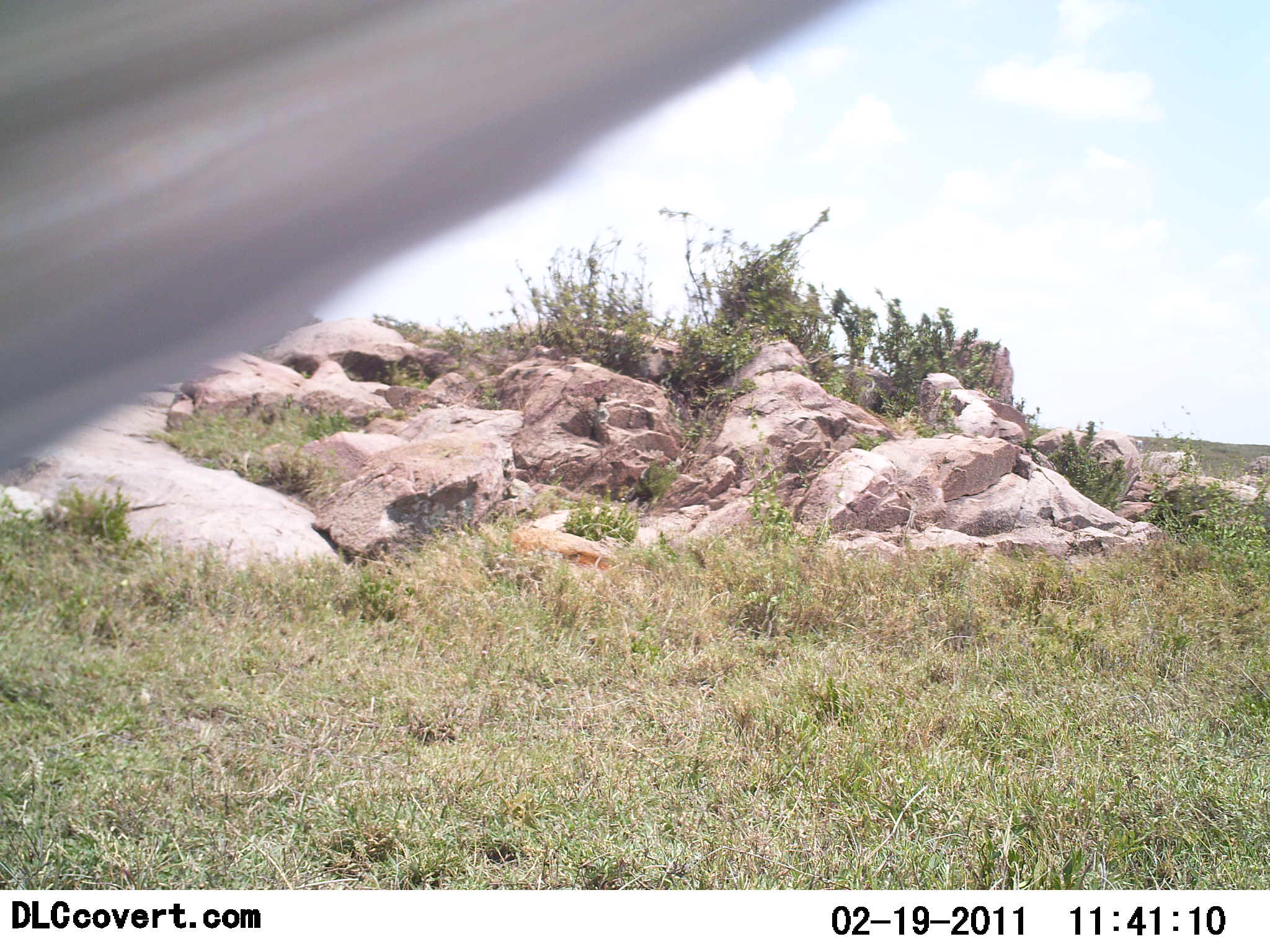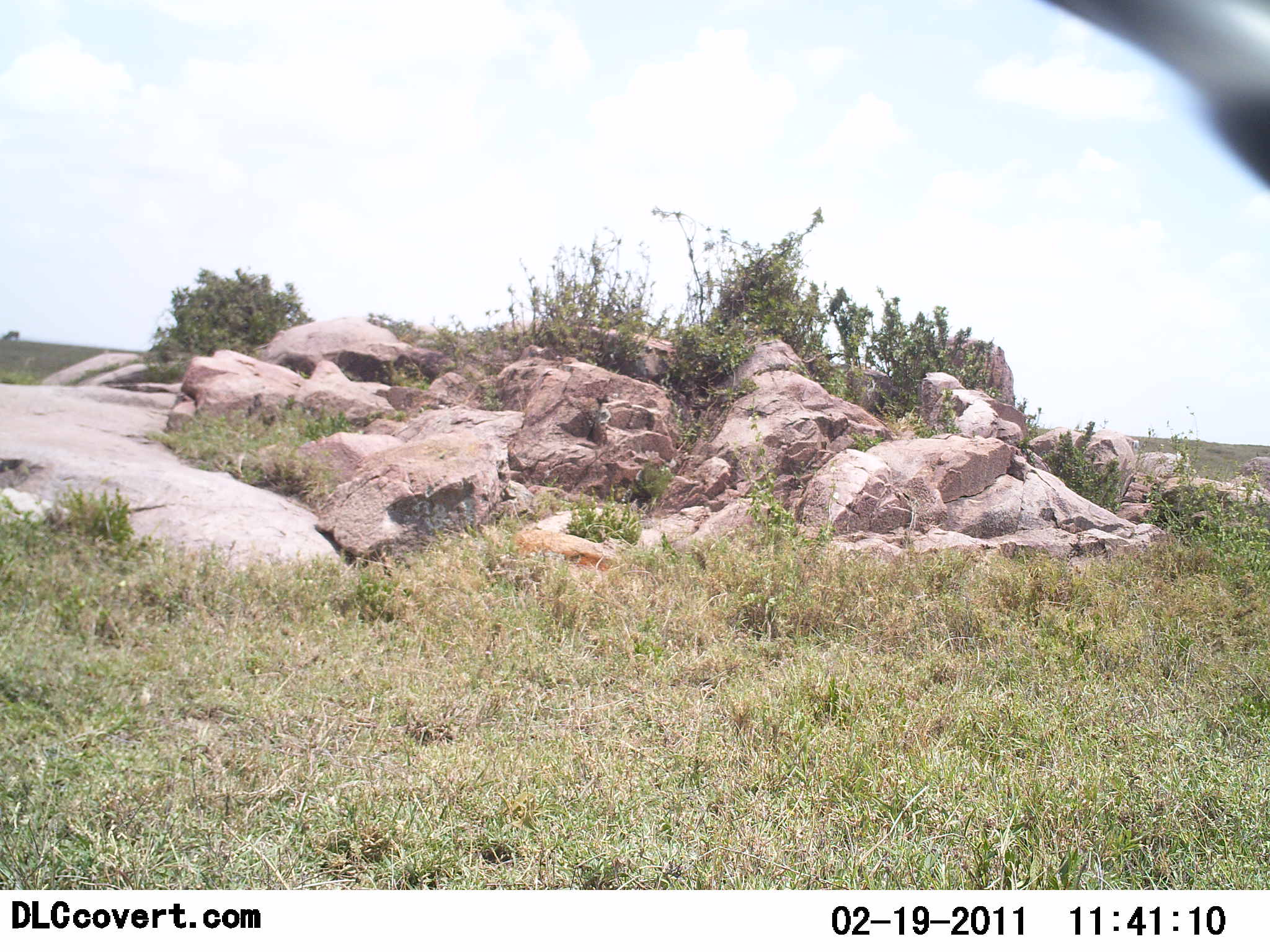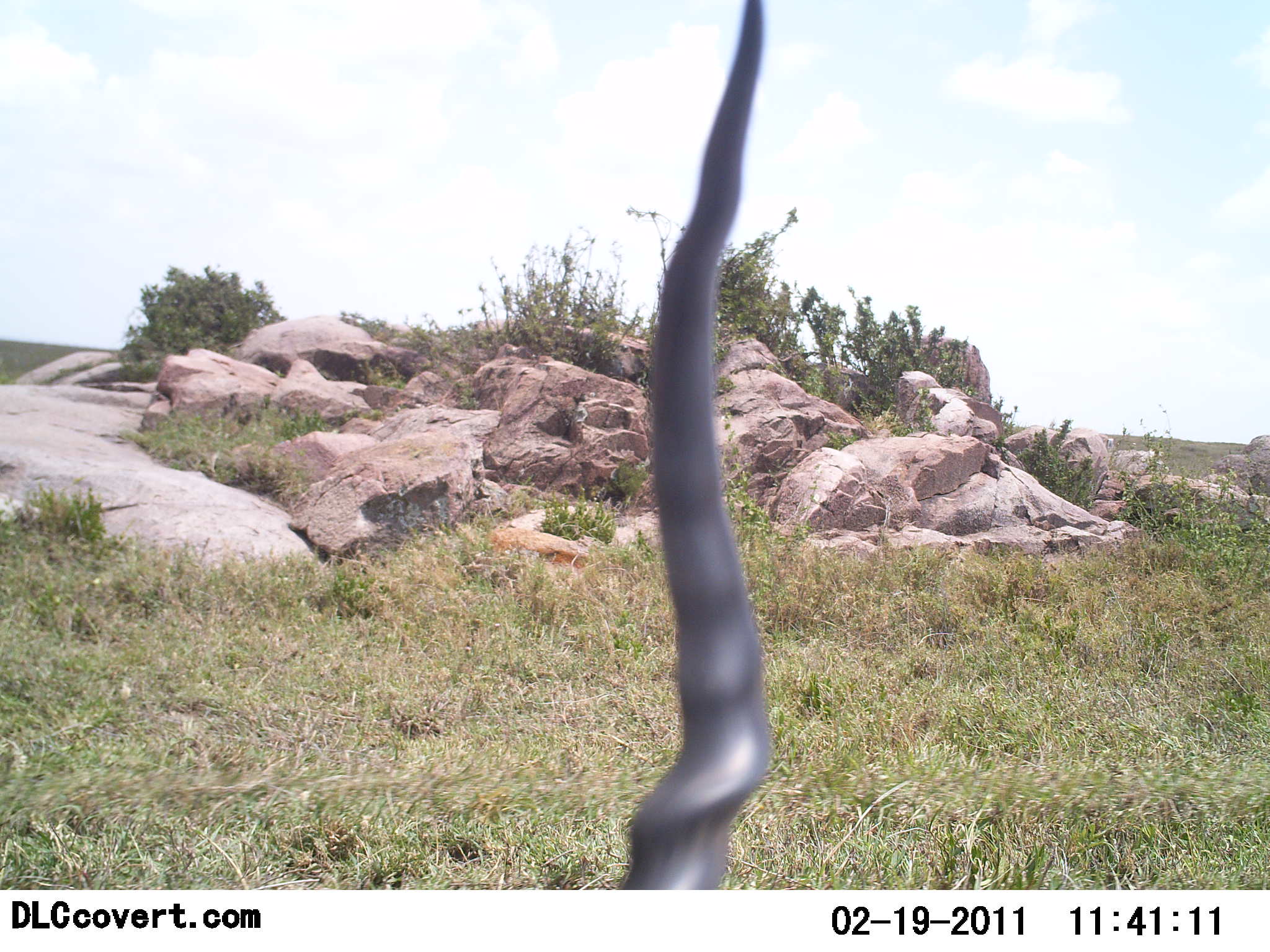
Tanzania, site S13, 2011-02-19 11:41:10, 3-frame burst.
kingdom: Animalia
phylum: Chordata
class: Mammalia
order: Artiodactyla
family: Bovidae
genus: Aepyceros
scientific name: Aepyceros melampus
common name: impala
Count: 1.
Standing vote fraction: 0%.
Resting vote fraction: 0%.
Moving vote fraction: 80%.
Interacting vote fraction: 0%.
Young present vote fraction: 0%.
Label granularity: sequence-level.